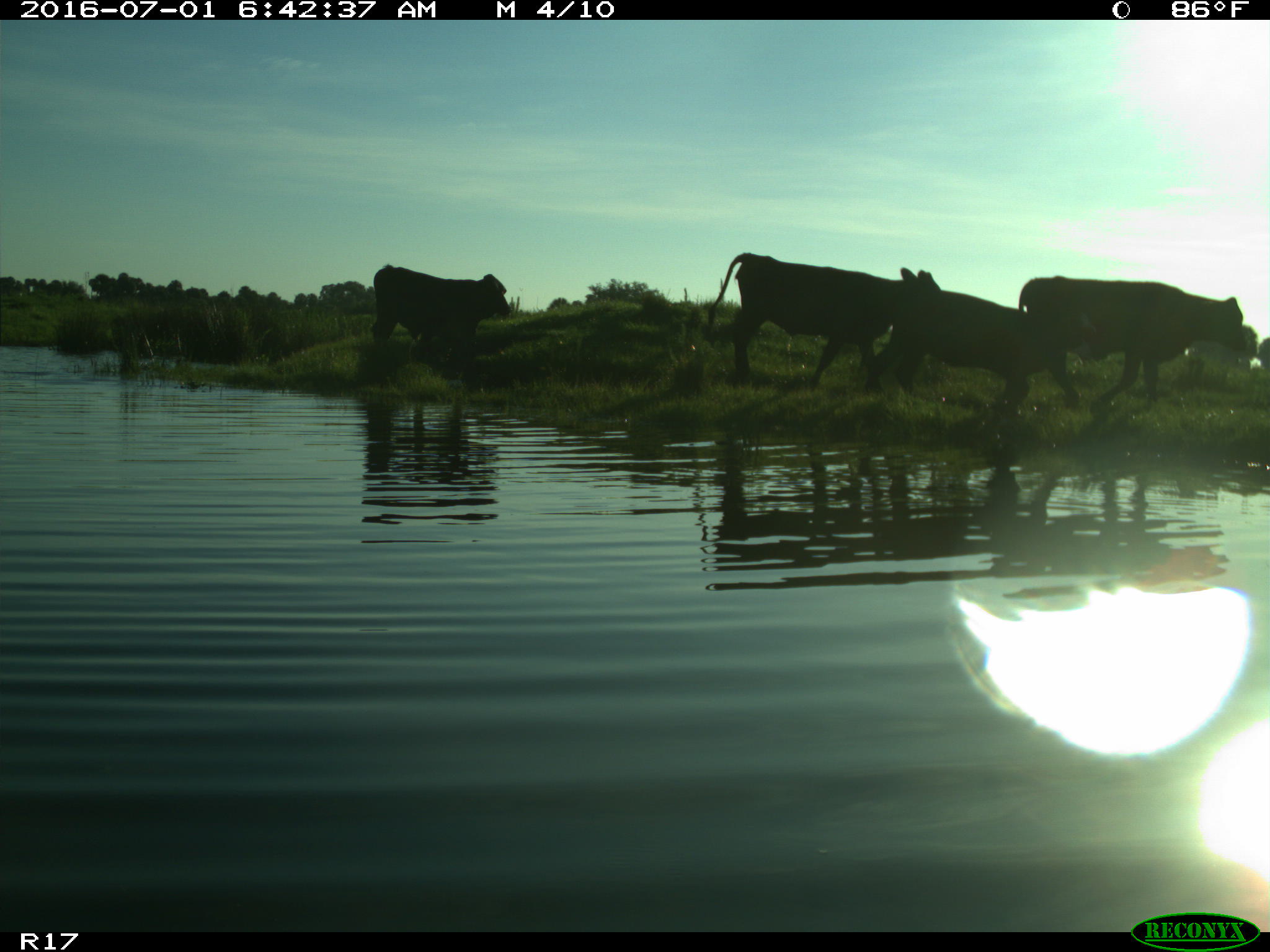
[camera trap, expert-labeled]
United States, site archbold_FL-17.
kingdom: Animalia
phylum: Chordata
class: Mammalia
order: Artiodactyla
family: Bovidae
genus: Bos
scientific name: Bos taurus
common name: domestic cow